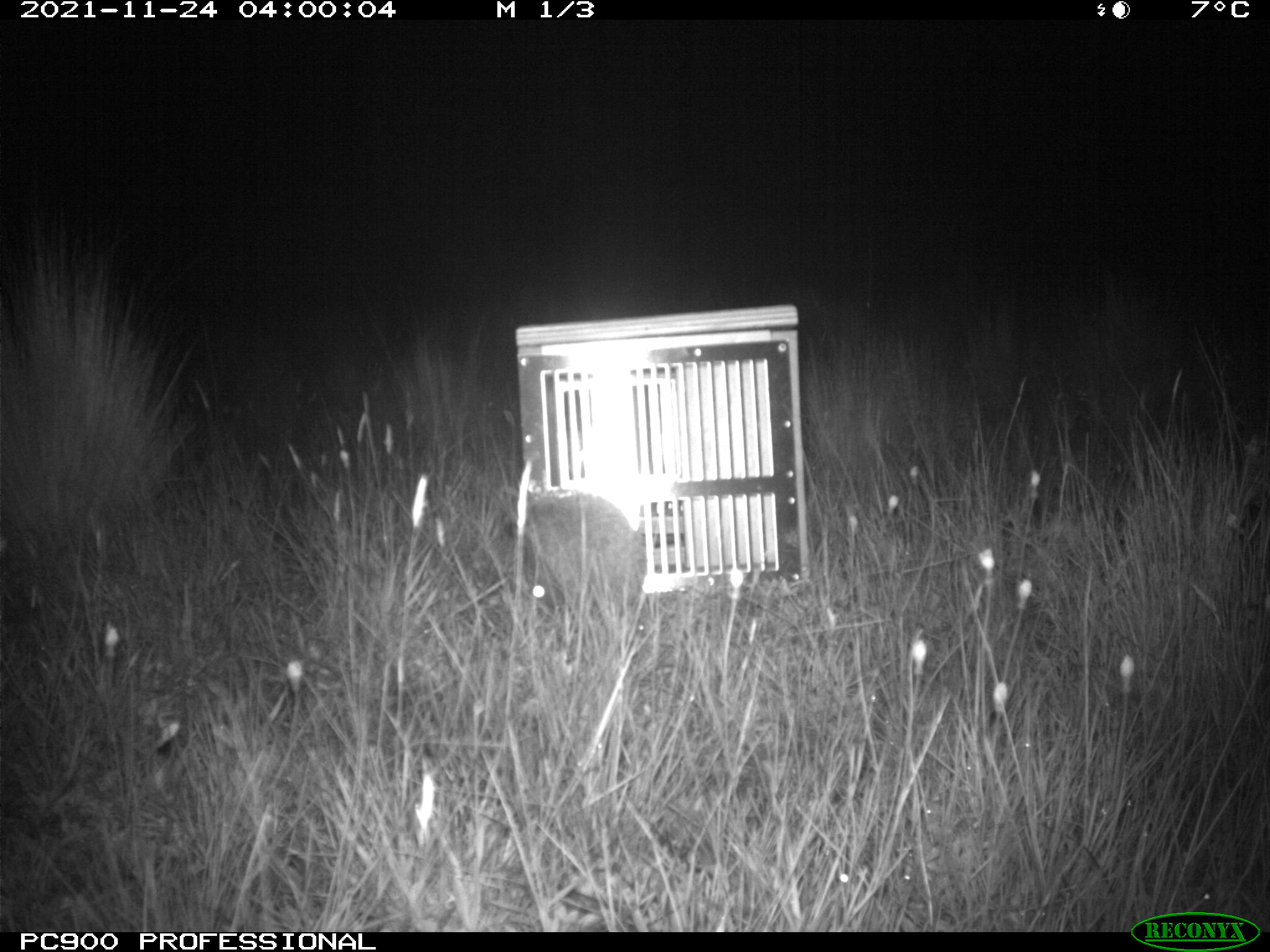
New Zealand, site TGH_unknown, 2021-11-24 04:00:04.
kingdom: Animalia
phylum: Chordata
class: Mammalia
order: Eulipotyphla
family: Erinaceidae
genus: Erinaceus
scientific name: Erinaceus europaeus europaeus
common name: european hedgehog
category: hedgehog